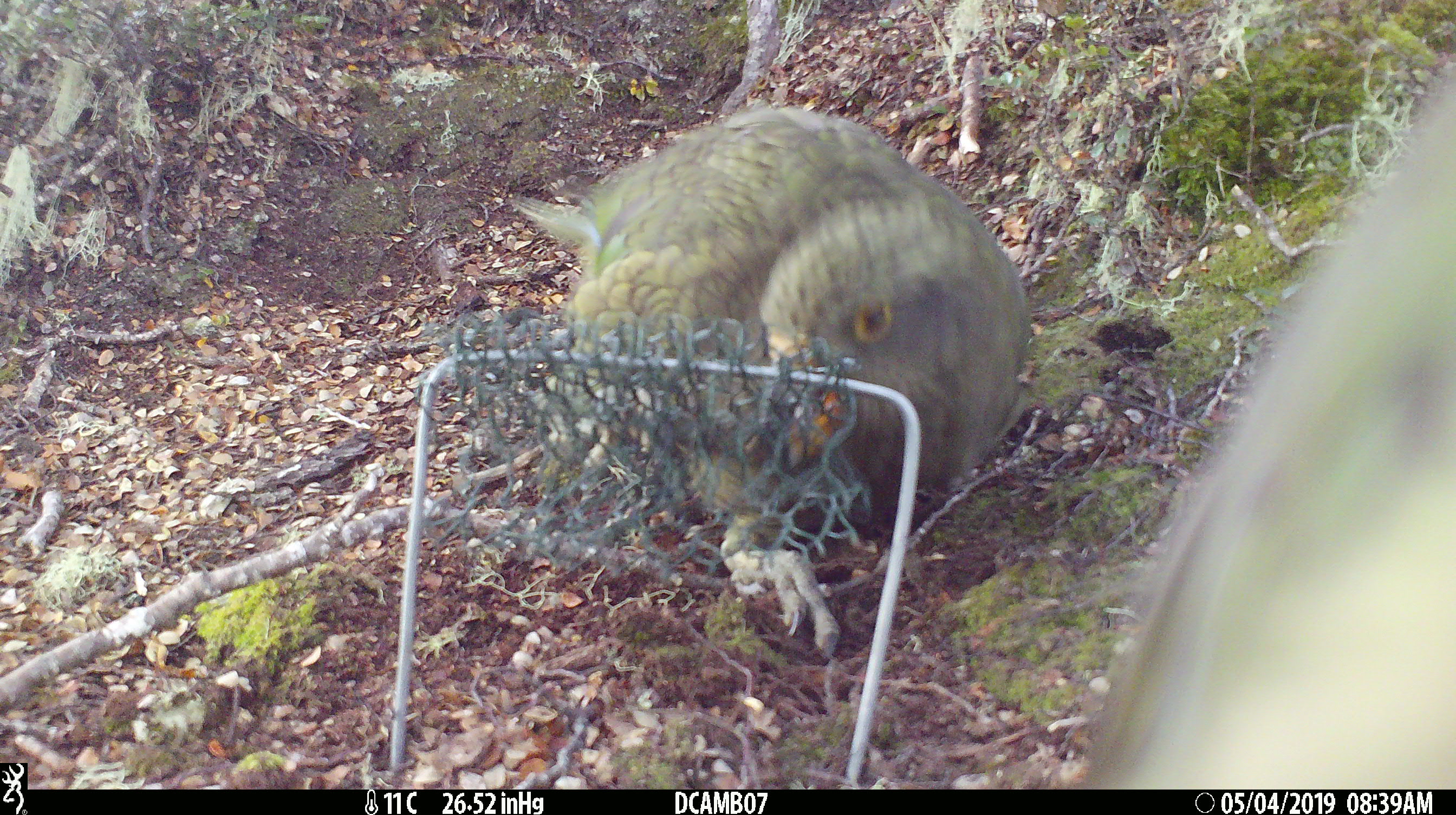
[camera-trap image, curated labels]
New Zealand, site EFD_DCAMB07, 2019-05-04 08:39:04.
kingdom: Animalia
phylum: Chordata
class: Aves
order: Psittaciformes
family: Strigopidae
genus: Nestor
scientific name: Nestor notabilis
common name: kea